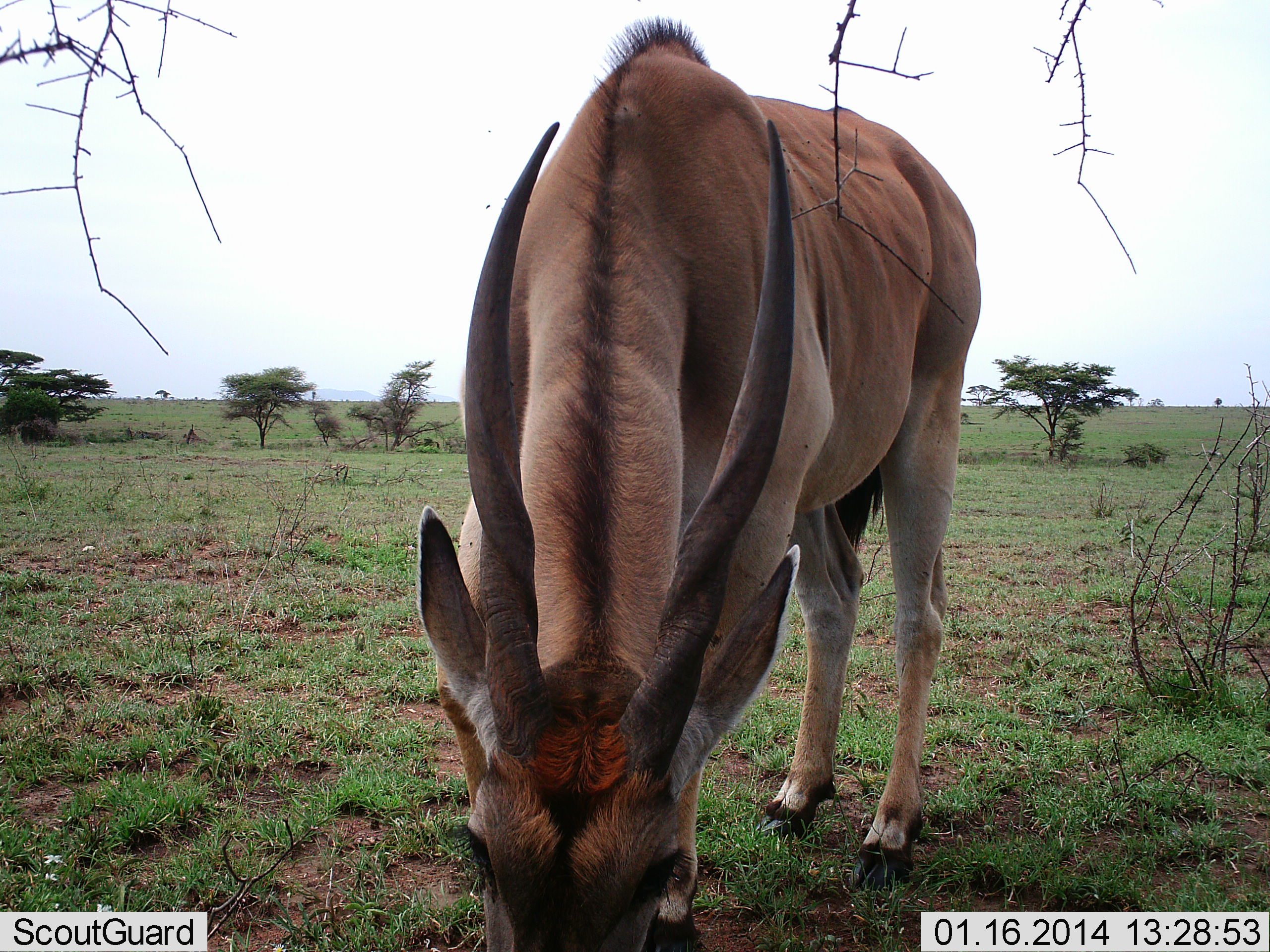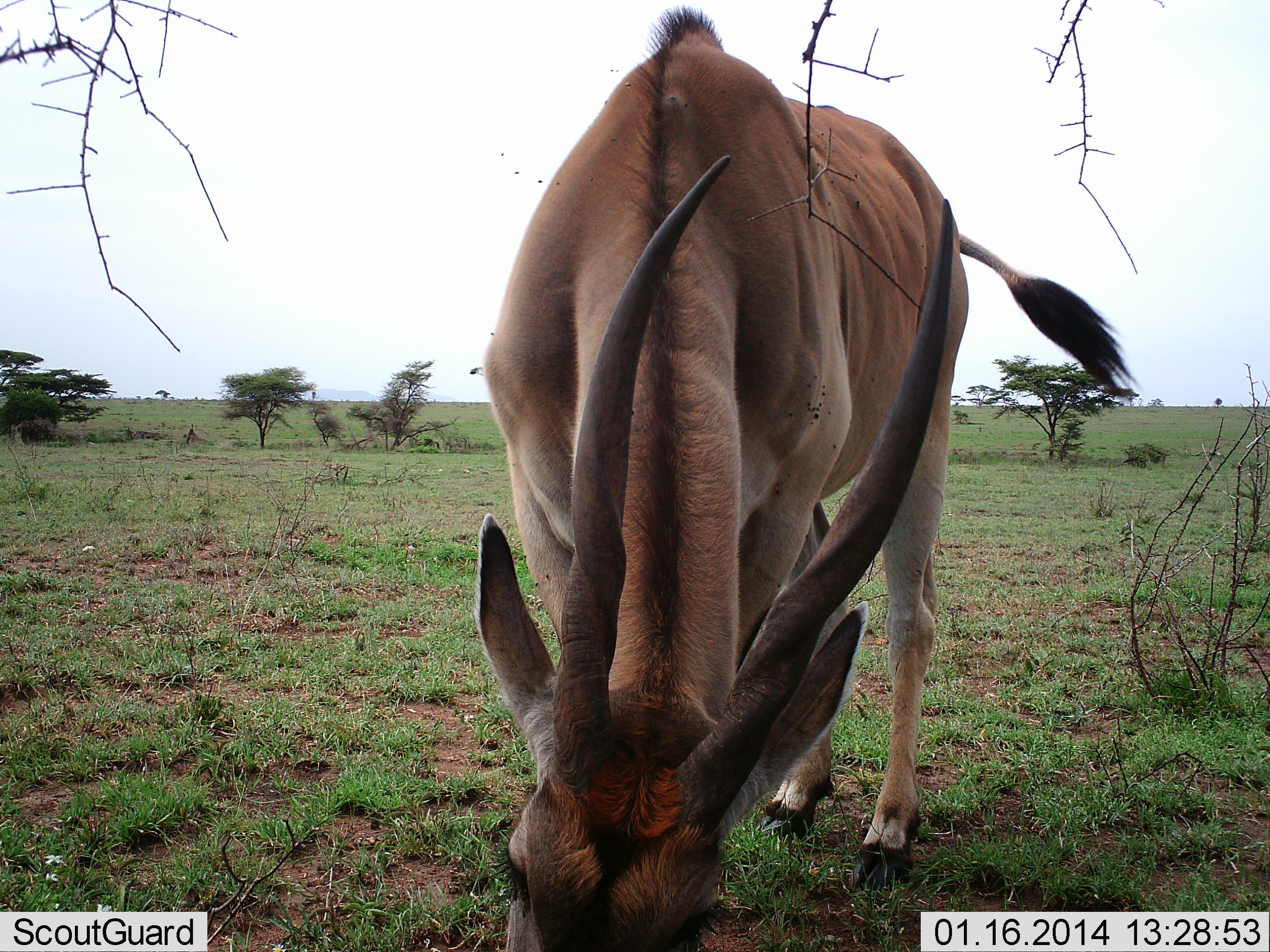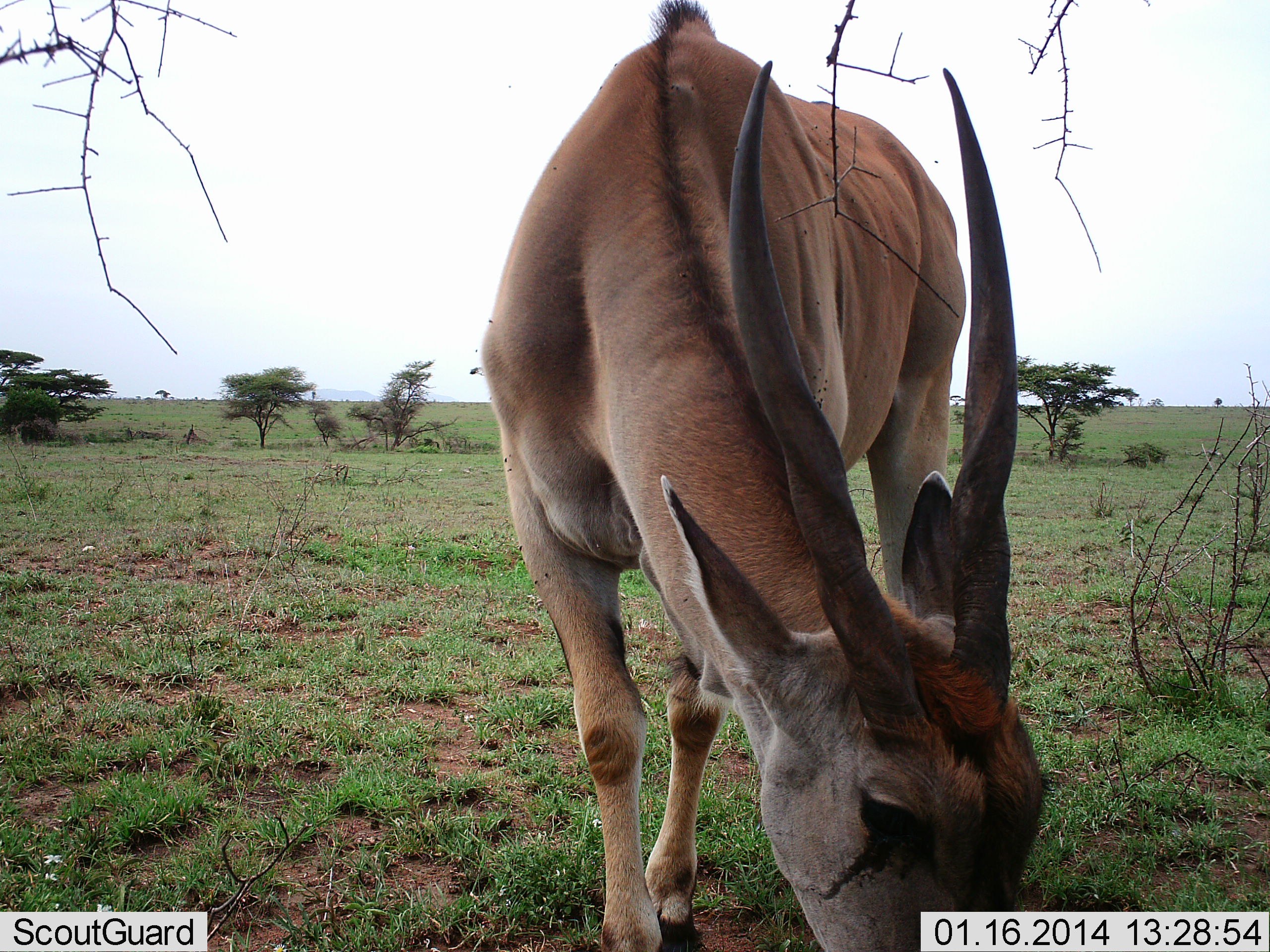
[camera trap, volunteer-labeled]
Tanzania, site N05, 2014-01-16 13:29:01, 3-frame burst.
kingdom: Animalia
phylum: Chordata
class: Mammalia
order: Artiodactyla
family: Bovidae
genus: Tragelaphus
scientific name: Tragelaphus oryx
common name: eland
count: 1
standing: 20%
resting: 0%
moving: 0%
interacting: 0%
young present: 0%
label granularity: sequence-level